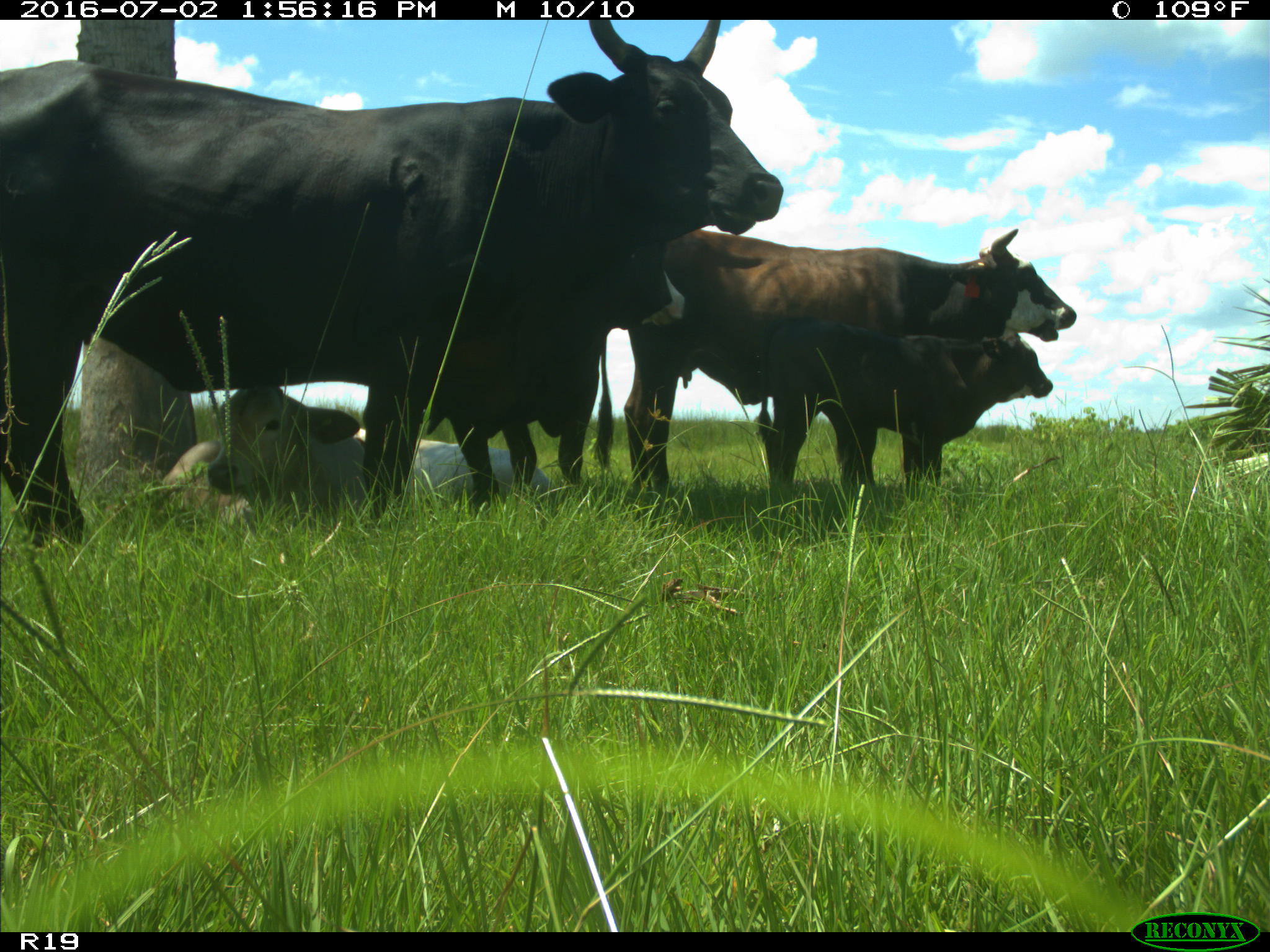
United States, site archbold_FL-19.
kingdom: Animalia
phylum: Chordata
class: Mammalia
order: Artiodactyla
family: Bovidae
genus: Bos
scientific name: Bos taurus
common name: domestic cow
Bos taurus (domestic cow).